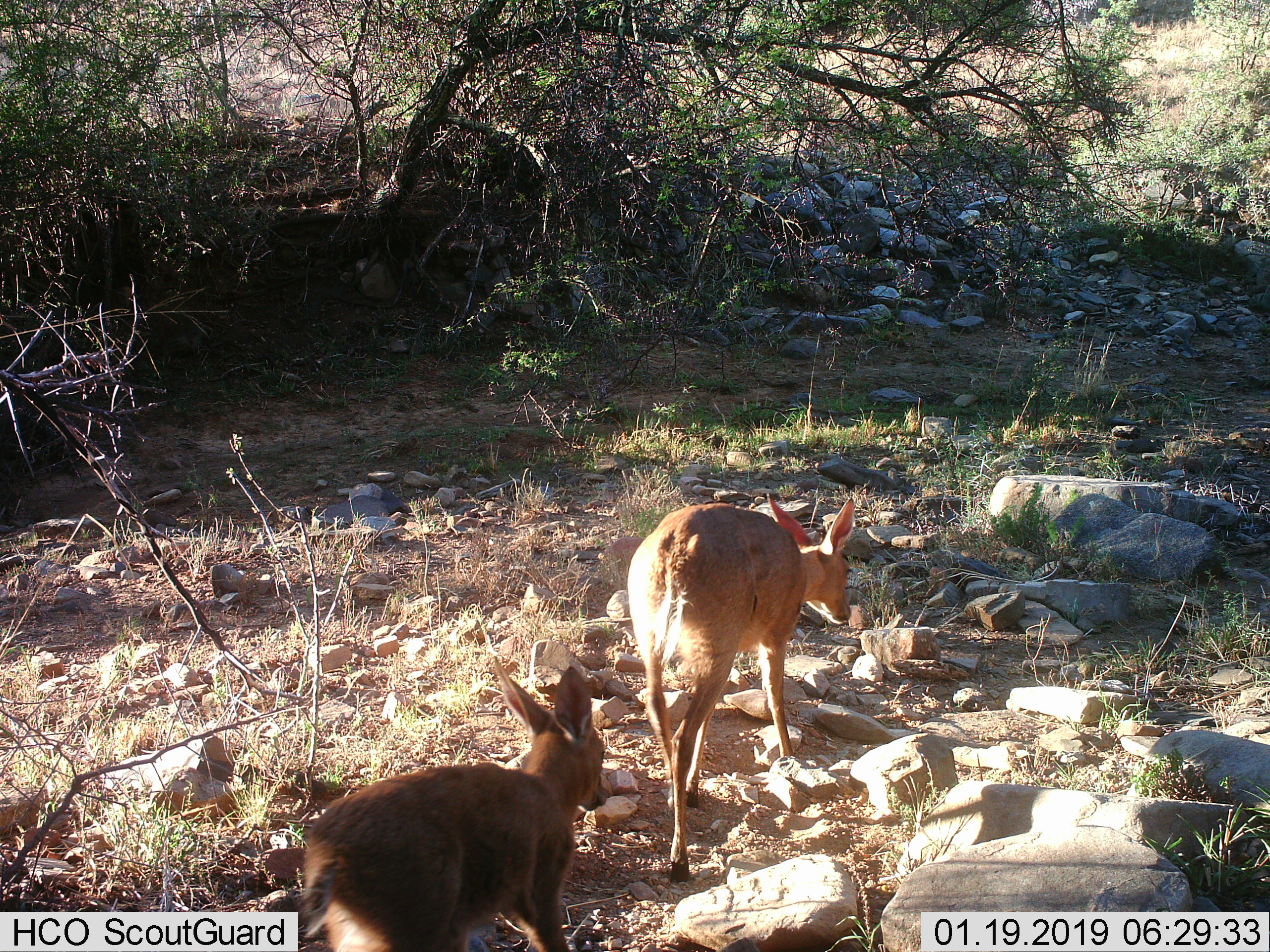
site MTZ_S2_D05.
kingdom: Animalia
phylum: Chordata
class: Mammalia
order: Artiodactyla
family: Bovidae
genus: Sylvicapra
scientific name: Sylvicapra grimmia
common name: common duiker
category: duikercommongrey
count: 2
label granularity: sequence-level